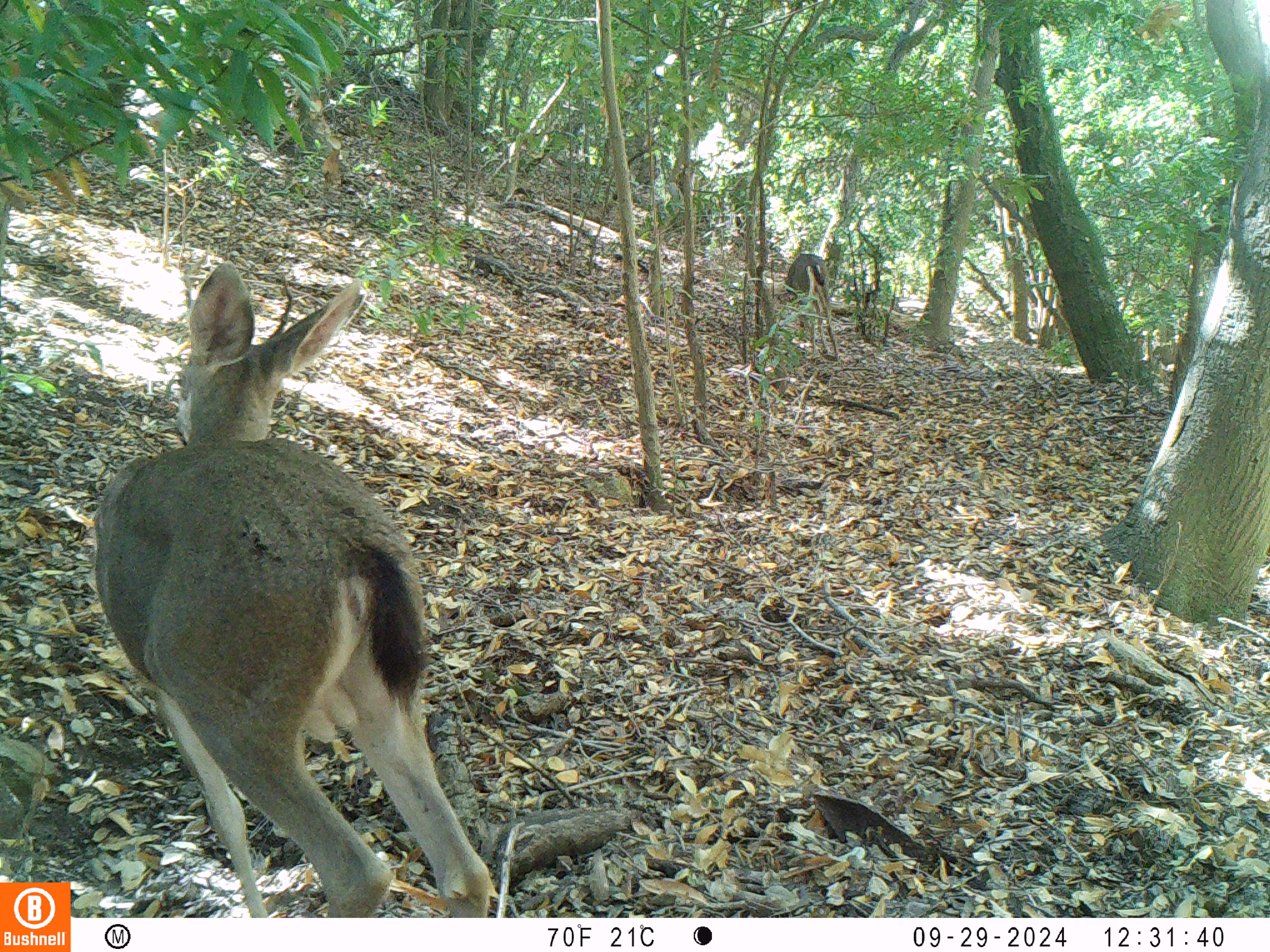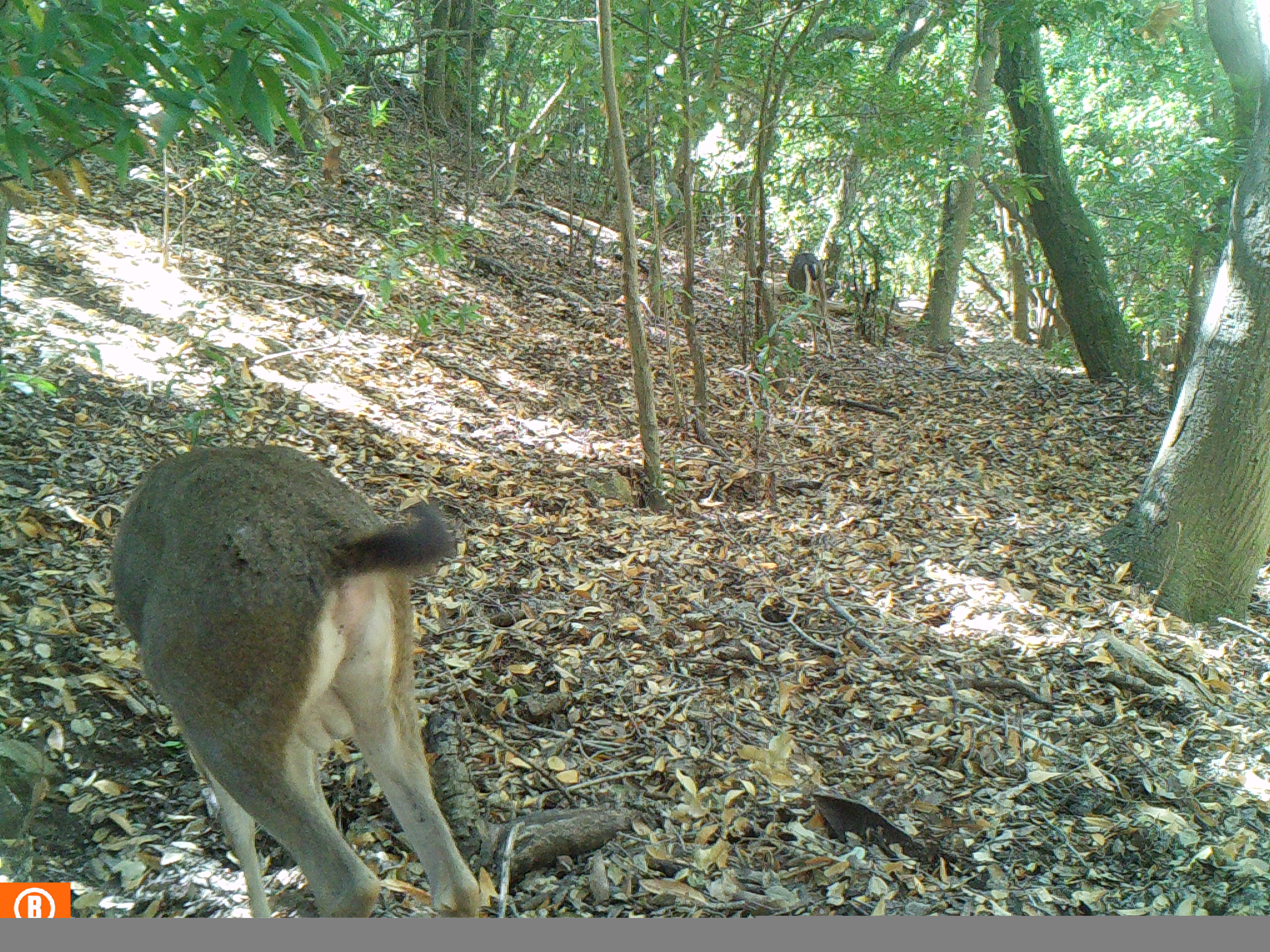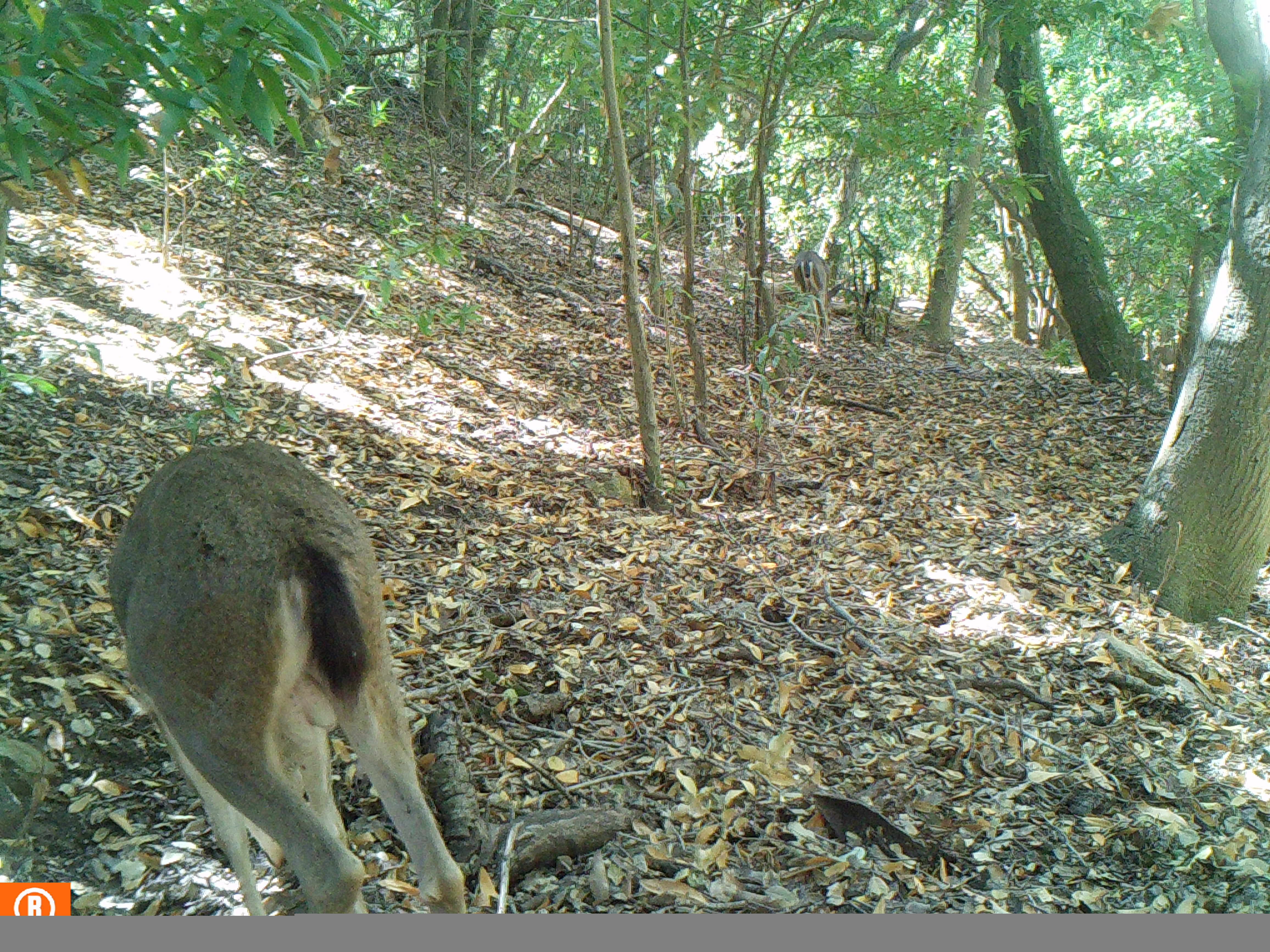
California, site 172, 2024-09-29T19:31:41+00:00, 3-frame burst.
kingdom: Animalia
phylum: Chordata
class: Mammalia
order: Artiodactyla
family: Cervidae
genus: Odocoileus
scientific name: Odocoileus hemionus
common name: mule deer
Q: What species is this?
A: Mule deer (Odocoileus hemionus).